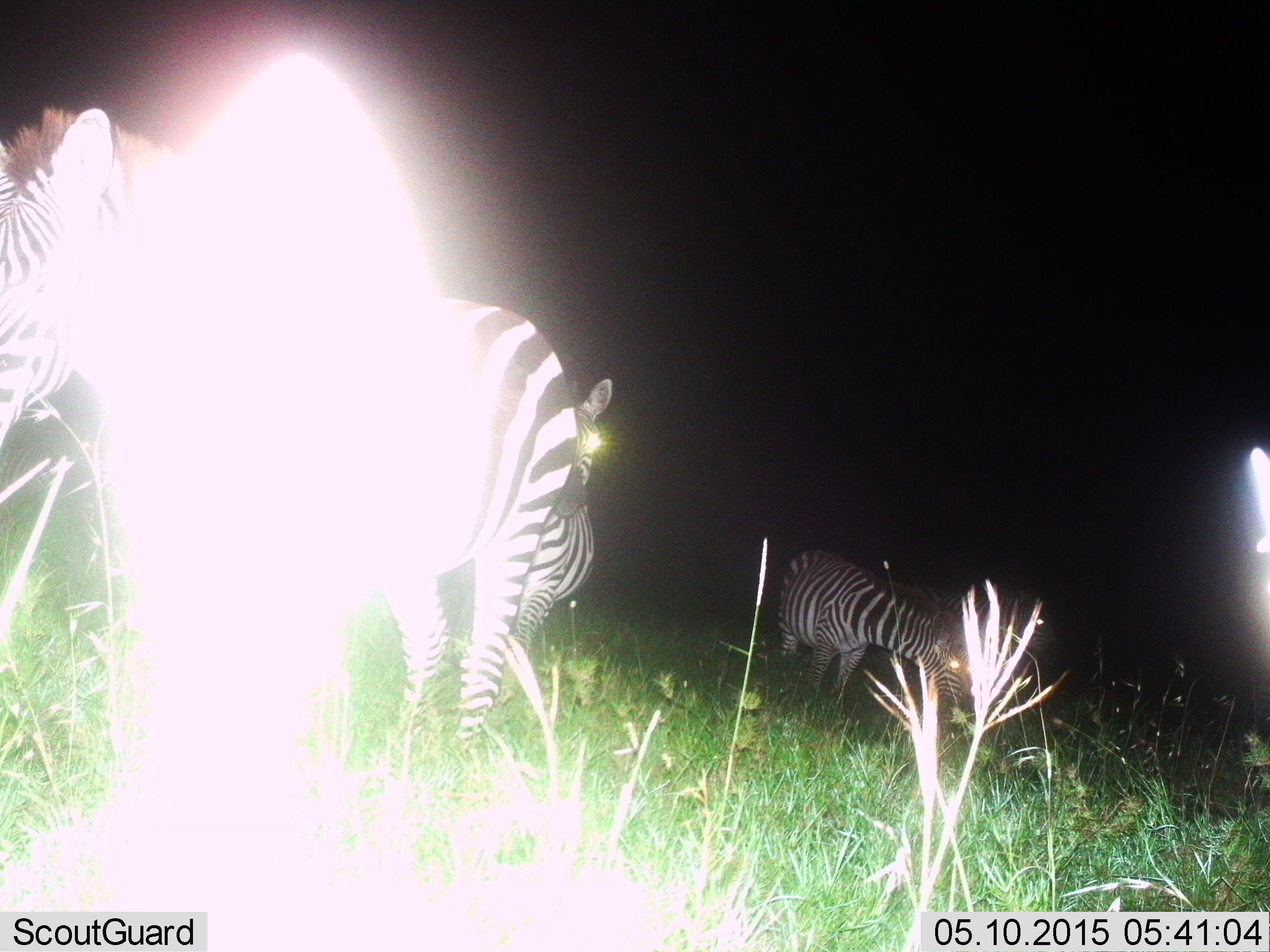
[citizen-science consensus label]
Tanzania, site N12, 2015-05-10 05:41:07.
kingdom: Animalia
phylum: Chordata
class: Mammalia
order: Perissodactyla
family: Equidae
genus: Equus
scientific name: Equus quagga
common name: plains zebra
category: zebra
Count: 4.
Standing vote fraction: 80%.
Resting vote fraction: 0%.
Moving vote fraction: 10%.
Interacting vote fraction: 10%.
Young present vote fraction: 0%.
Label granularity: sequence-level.